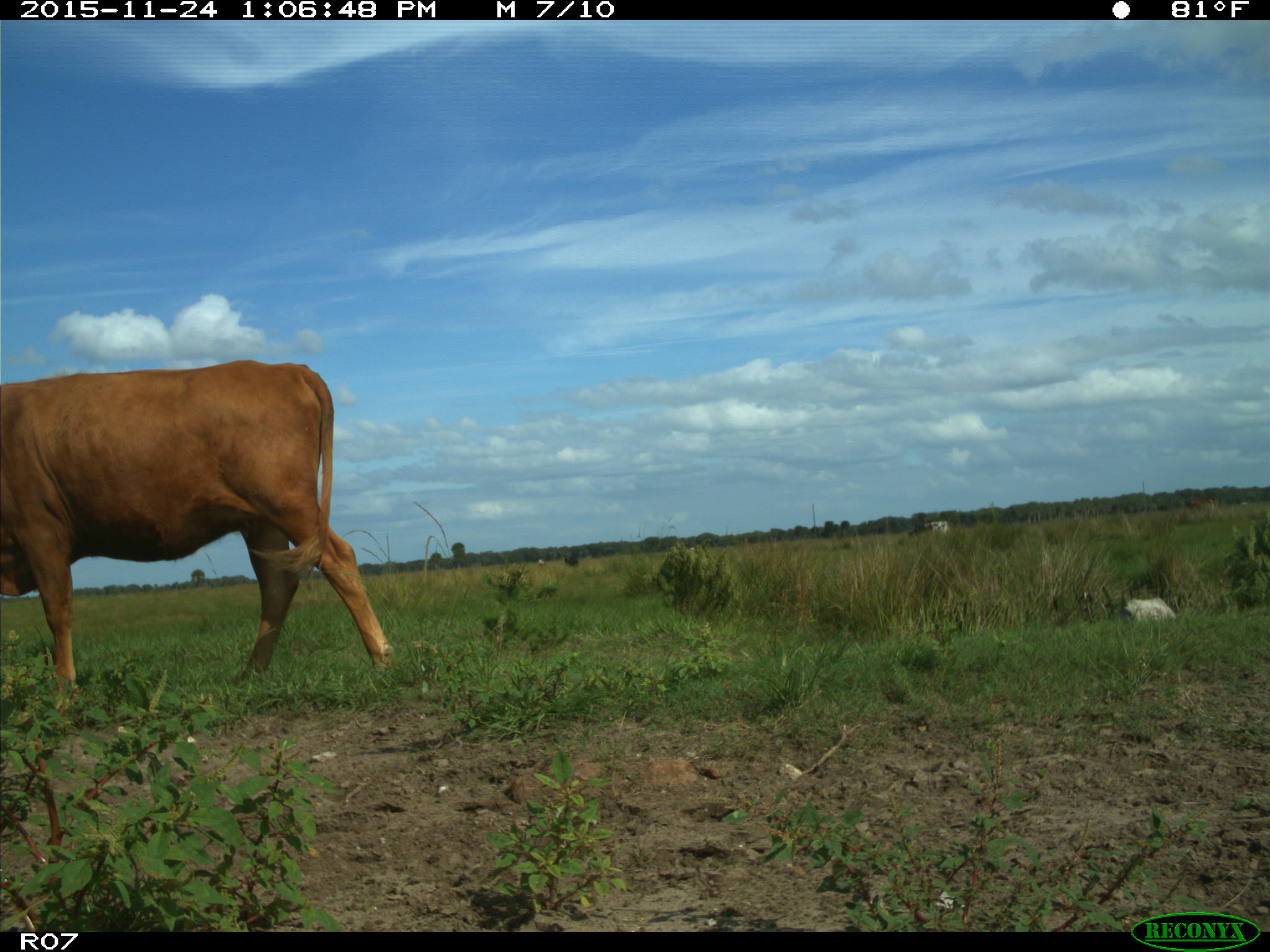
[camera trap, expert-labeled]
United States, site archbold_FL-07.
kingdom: Animalia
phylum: Chordata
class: Mammalia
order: Artiodactyla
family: Bovidae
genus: Bos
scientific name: Bos taurus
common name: domestic cow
Bos taurus (domestic cow).